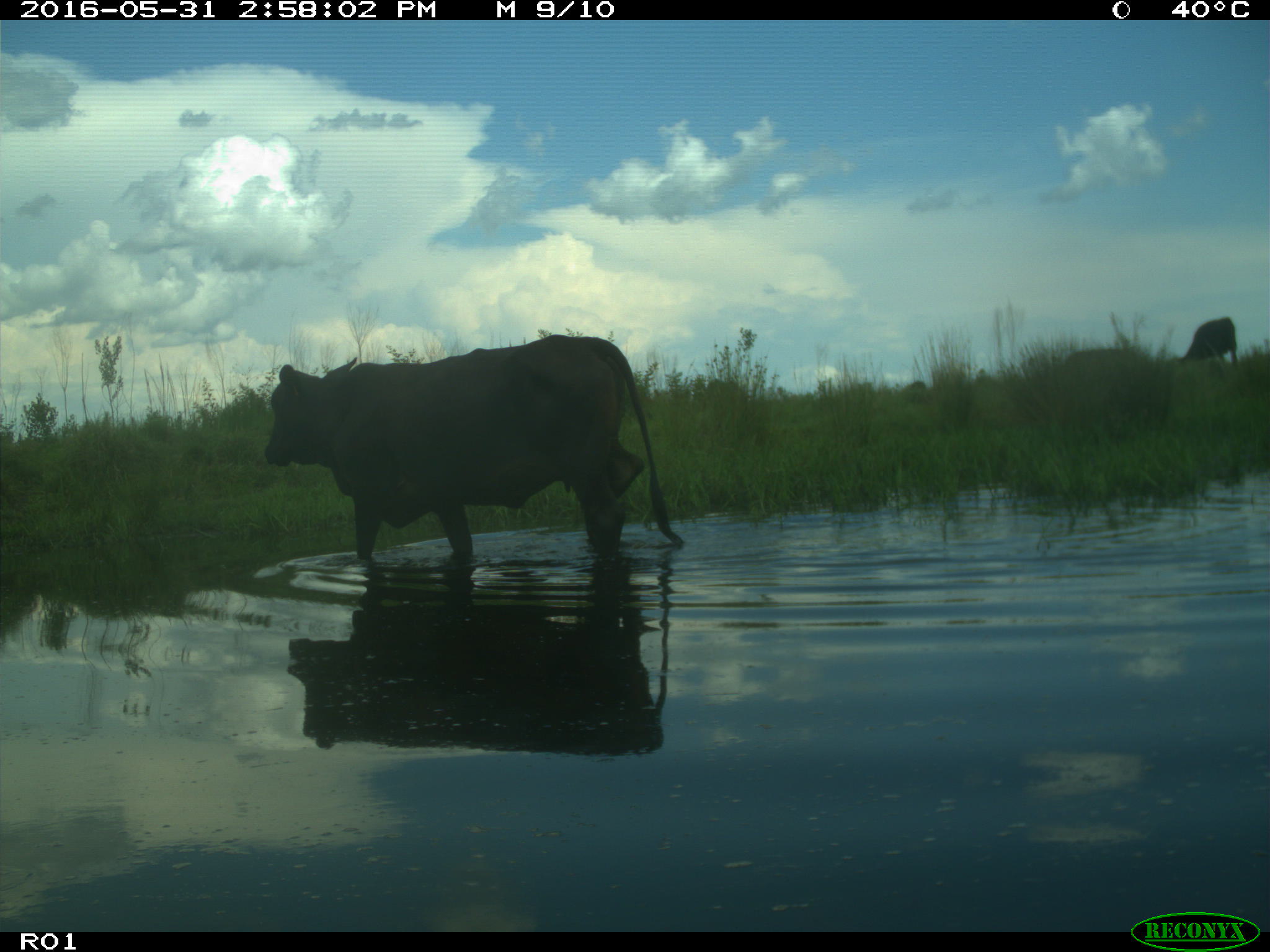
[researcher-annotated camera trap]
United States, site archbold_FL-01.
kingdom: Animalia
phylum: Chordata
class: Mammalia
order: Artiodactyla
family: Bovidae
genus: Bos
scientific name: Bos taurus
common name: domestic cow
Bos taurus (domestic cow).